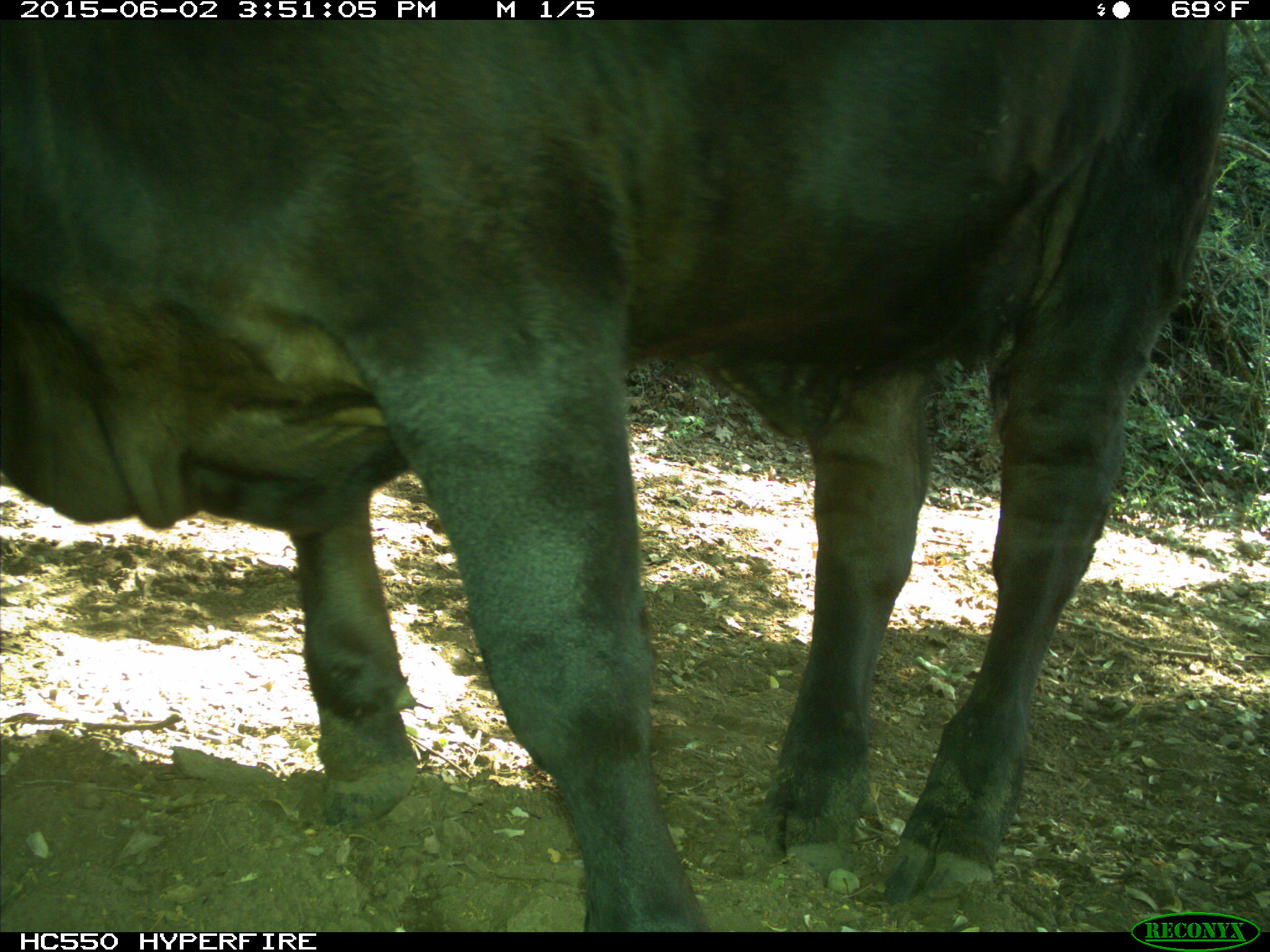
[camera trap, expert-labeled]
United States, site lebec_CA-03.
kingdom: Animalia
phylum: Chordata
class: Mammalia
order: Artiodactyla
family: Bovidae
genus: Bos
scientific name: Bos taurus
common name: domestic cow